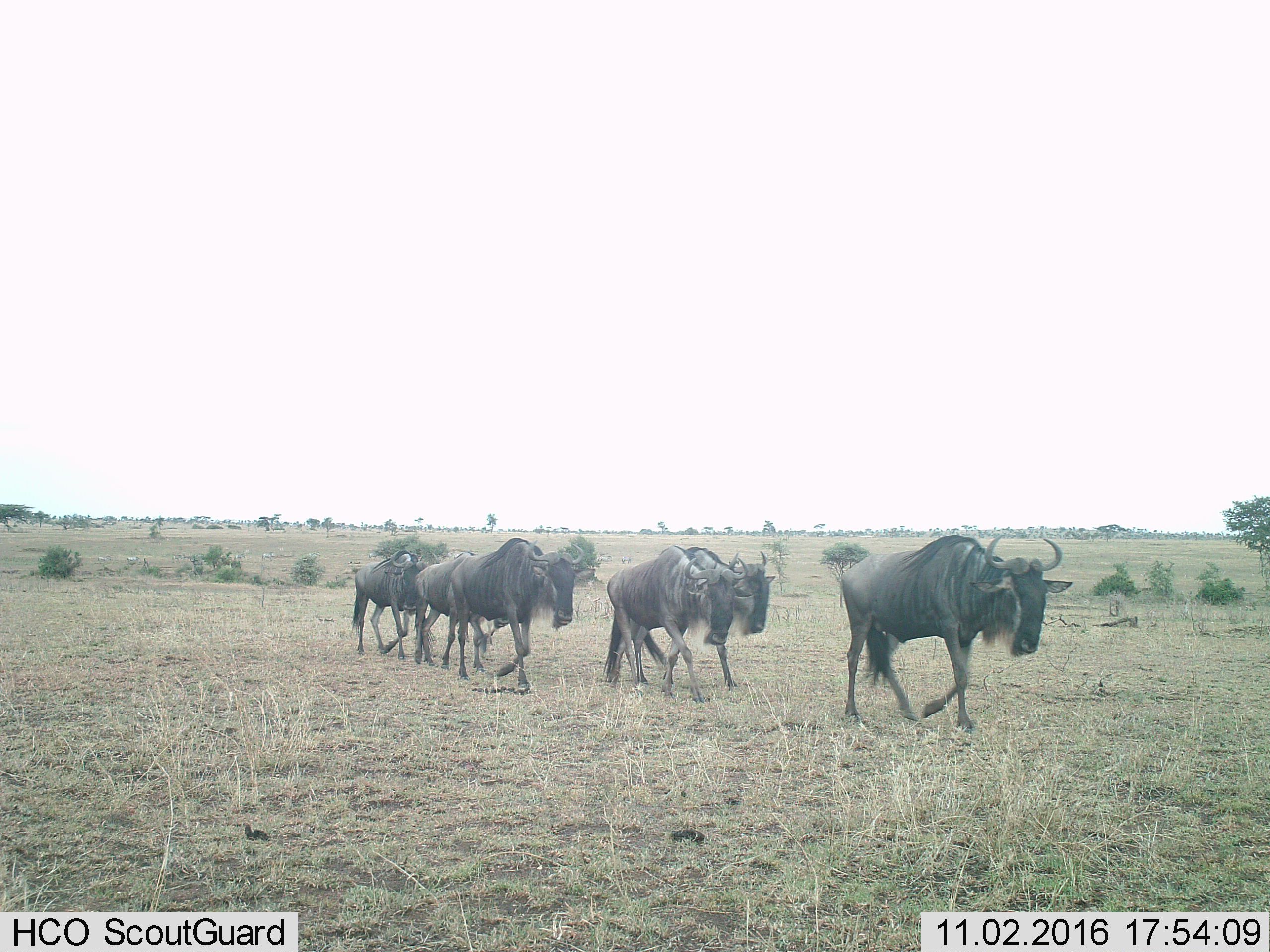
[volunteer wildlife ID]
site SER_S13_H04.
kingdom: Animalia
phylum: Chordata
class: Mammalia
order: Artiodactyla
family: Bovidae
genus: Connochaetes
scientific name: Connochaetes taurinus taurinus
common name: blue wildebeest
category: wildebeestblue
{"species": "wildebeestblue (blue wildebeest) (Connochaetes taurinus taurinus)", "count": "6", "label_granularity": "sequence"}